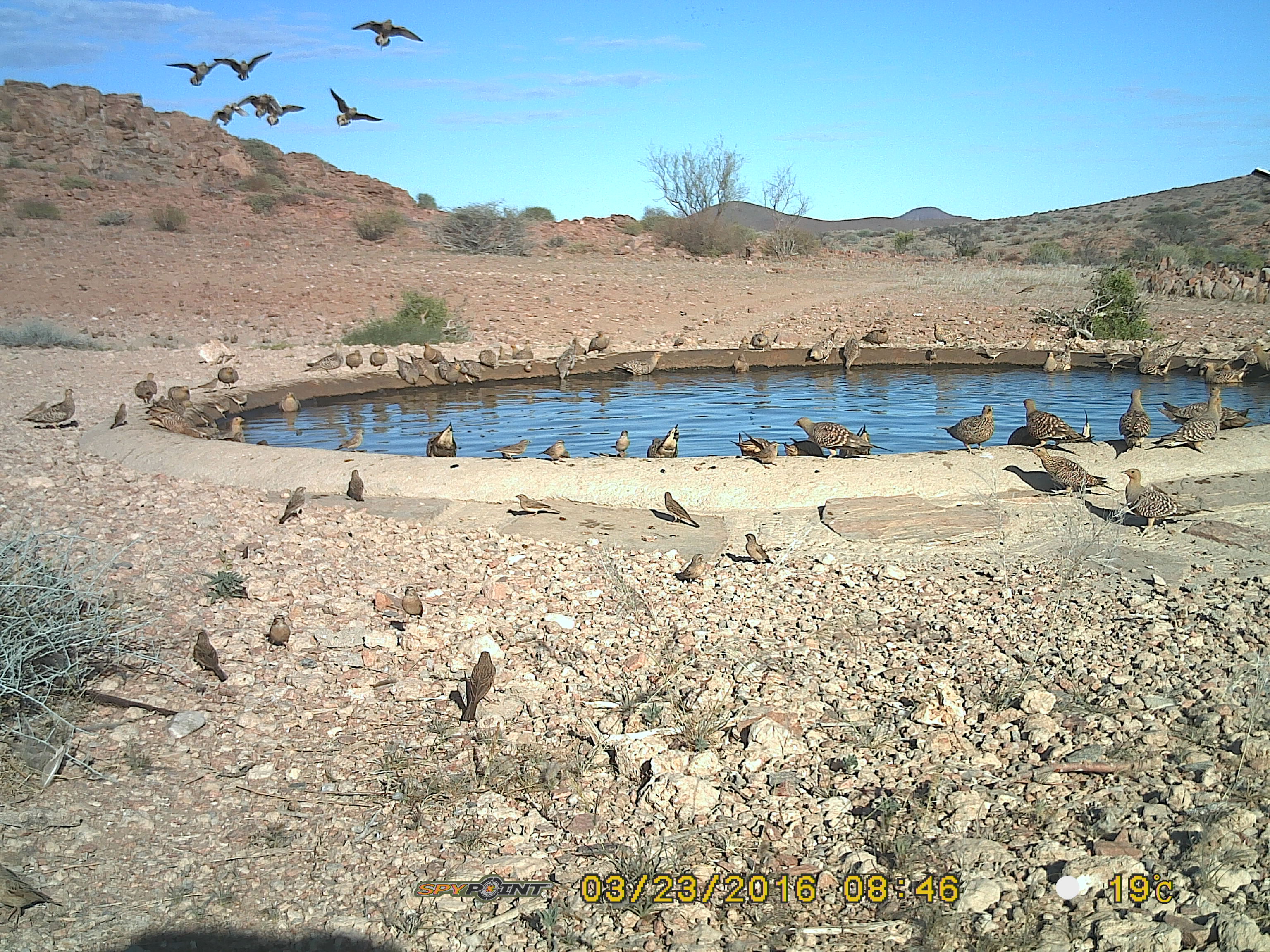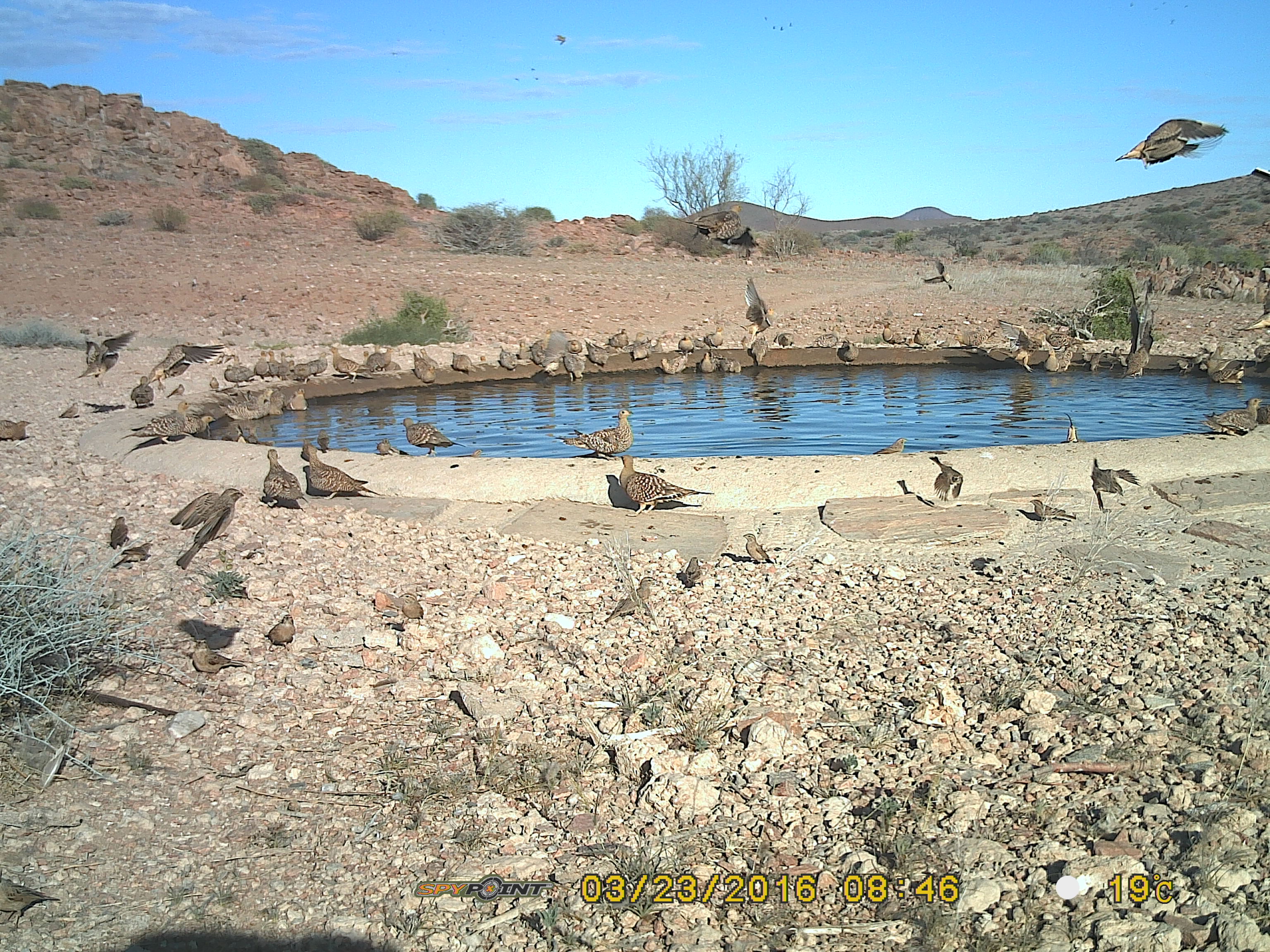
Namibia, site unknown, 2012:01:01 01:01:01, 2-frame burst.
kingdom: Animalia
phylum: Chordata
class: Aves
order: Pterocliformes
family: Pteroclidae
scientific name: Pteroclidae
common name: sandgrouse